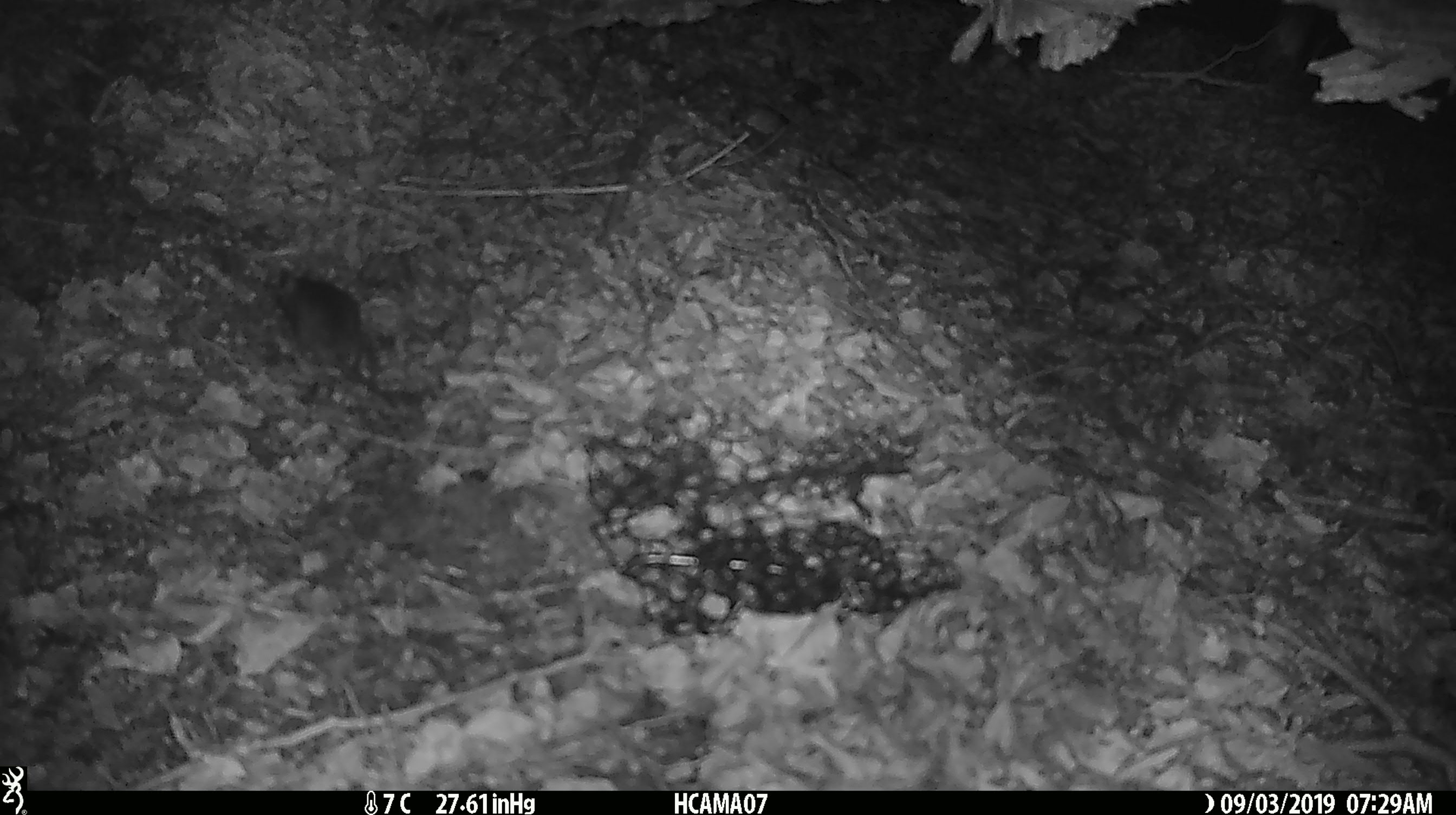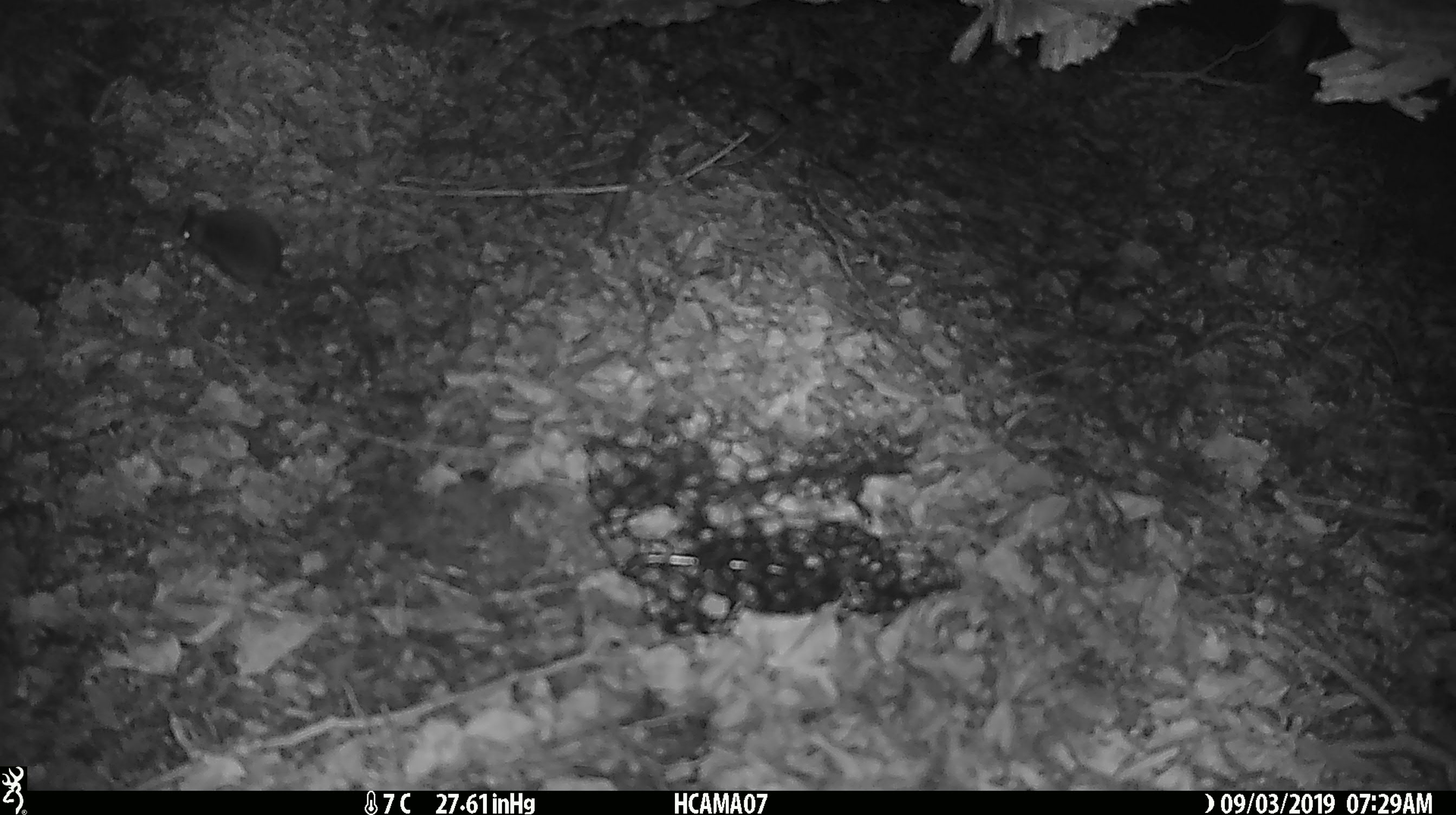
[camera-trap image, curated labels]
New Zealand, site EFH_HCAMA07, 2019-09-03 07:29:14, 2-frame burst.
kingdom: Animalia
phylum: Chordata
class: Mammalia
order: Rodentia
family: Muridae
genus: Mus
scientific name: Mus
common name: mouse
Mouse (Mus).